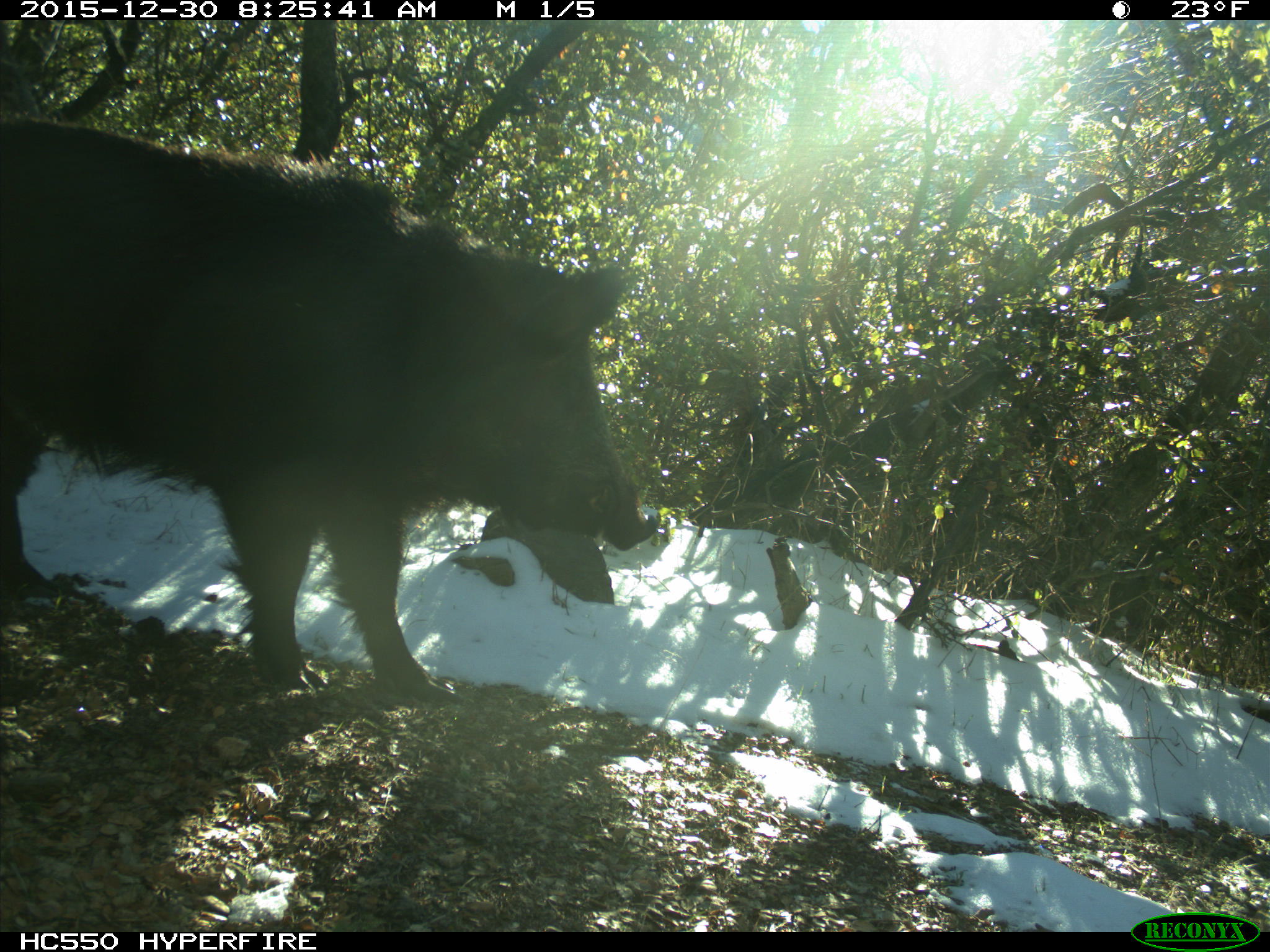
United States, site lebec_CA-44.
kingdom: Animalia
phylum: Chordata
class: Mammalia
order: Artiodactyla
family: Suidae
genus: Sus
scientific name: Sus scrofa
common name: wild boar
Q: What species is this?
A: Sus scrofa (wild boar).